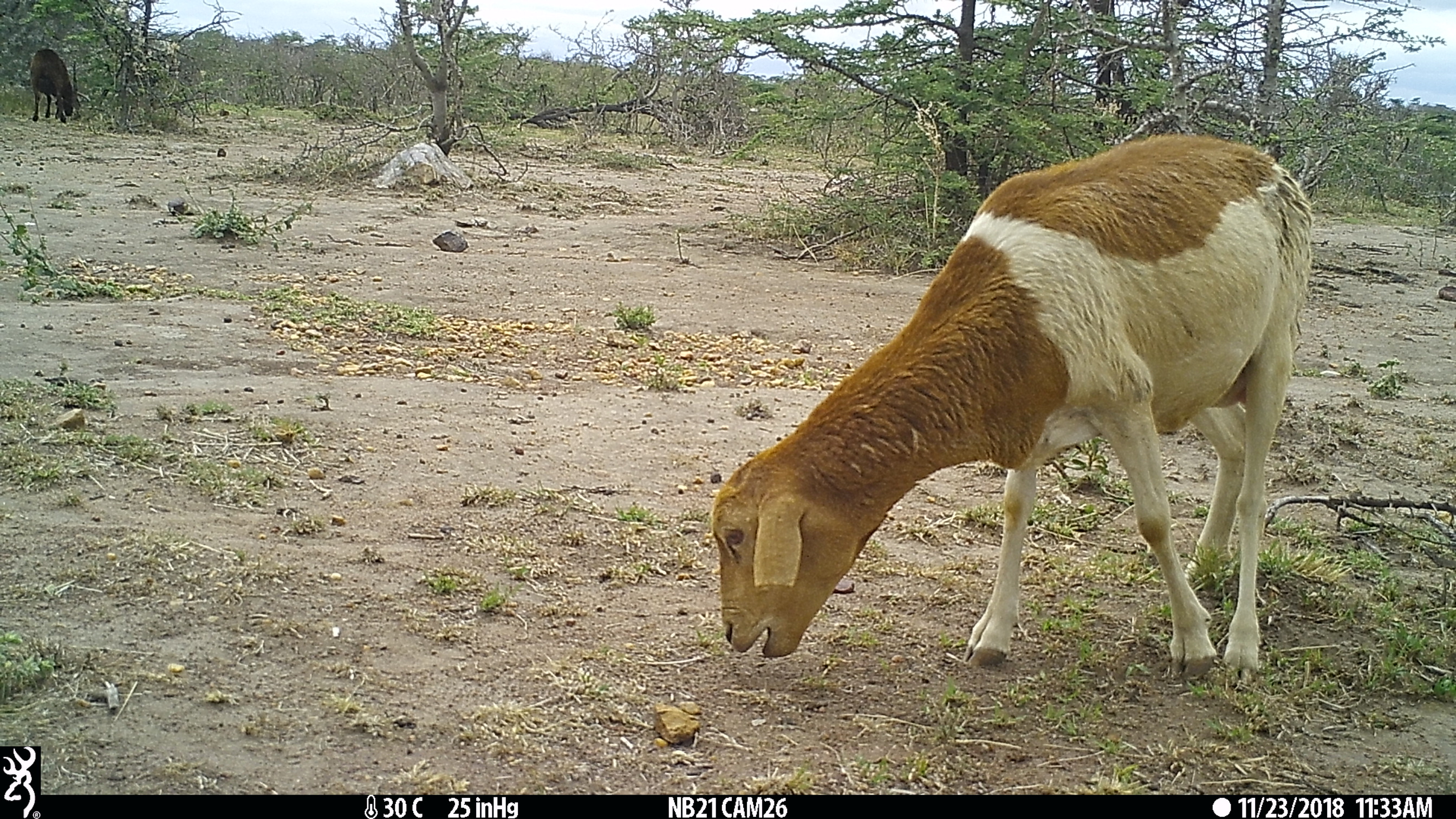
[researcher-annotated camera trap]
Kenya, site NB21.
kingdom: Animalia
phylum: Chordata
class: Mammalia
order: Artiodactyla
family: Bovidae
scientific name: Bovidae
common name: sheep or goat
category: shoat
Shoat (sheep or goat) (Bovidae).